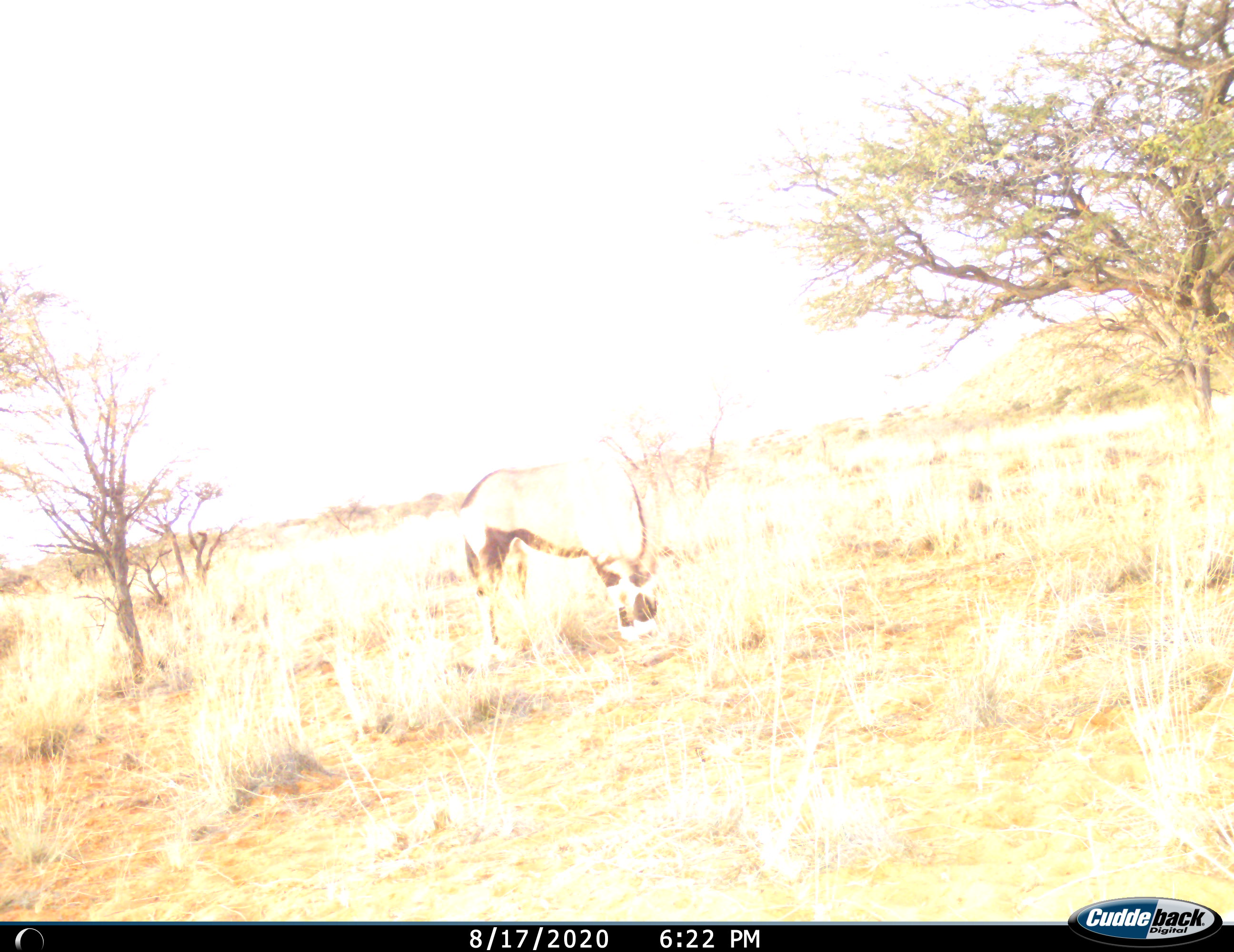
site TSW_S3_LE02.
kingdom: Animalia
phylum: Chordata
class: Mammalia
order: Artiodactyla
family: Bovidae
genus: Oryx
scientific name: Oryx gazella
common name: gemsbok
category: oryx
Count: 1.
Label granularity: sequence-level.